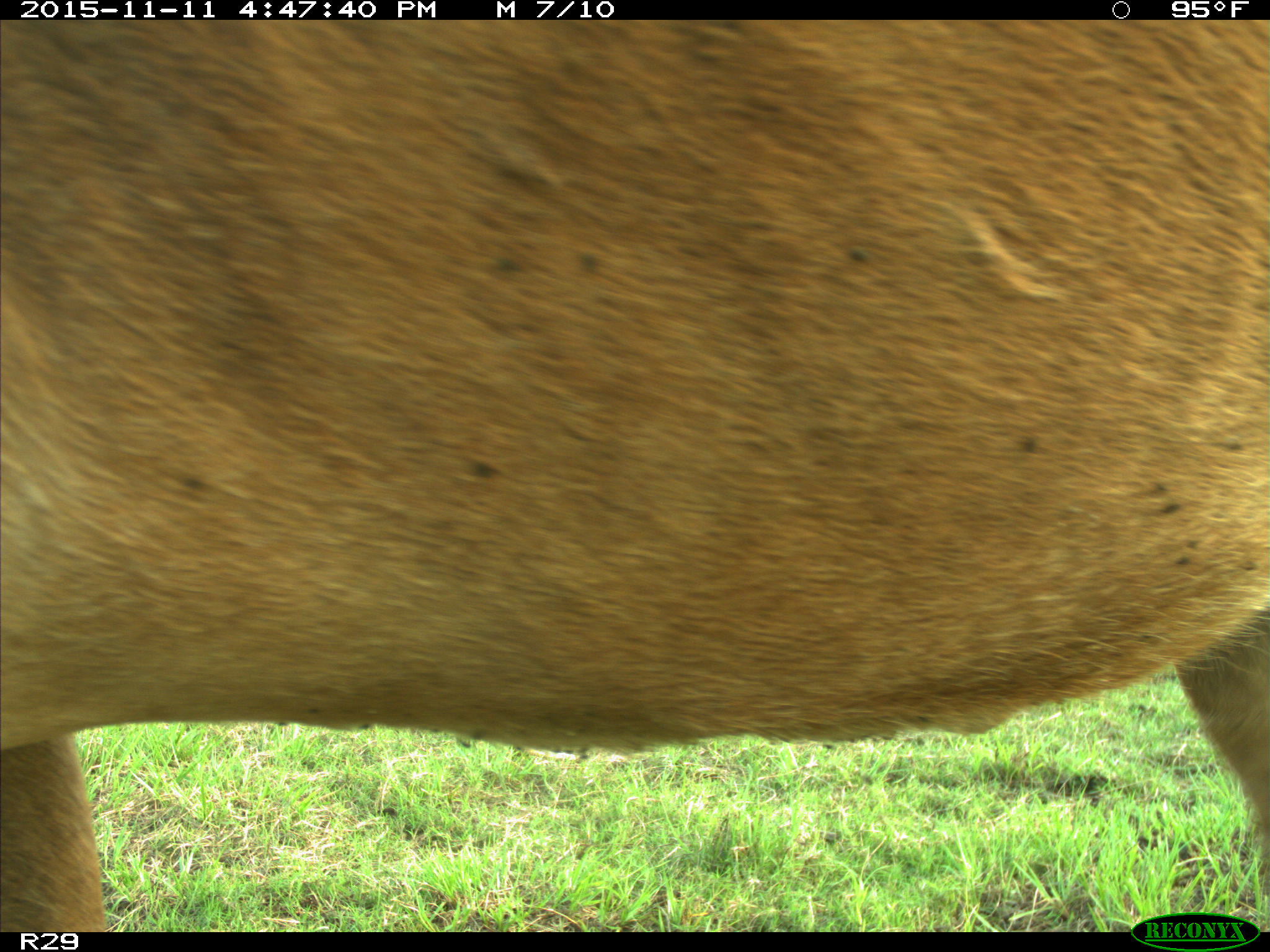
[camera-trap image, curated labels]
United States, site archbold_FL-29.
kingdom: Animalia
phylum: Chordata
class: Mammalia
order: Artiodactyla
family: Bovidae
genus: Bos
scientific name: Bos taurus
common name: domestic cow